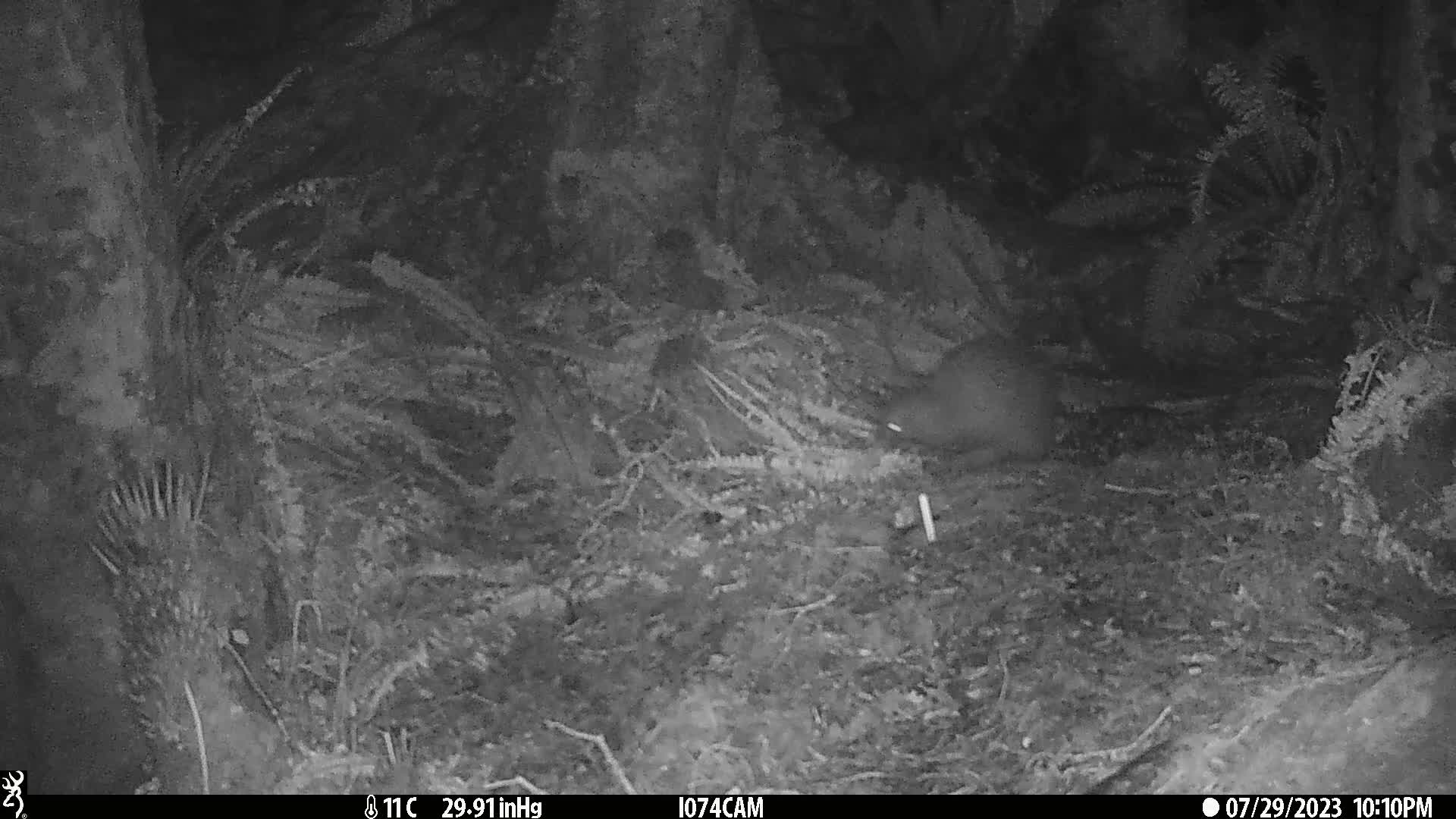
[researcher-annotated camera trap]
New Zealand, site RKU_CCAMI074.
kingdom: Animalia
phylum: Chordata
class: Aves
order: Apterygiformes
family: Apterygidae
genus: Apteryx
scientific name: Apteryx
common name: kiwi